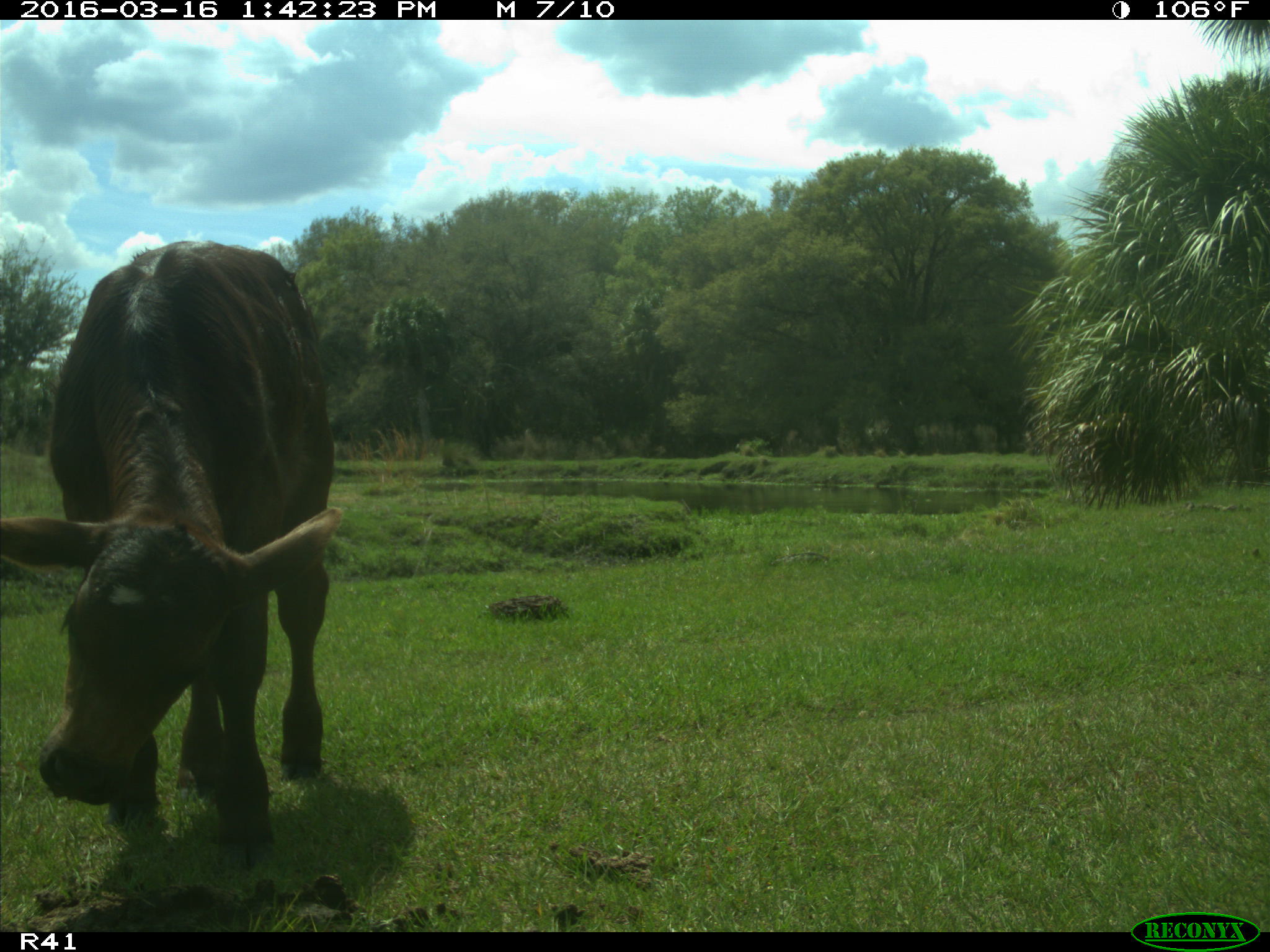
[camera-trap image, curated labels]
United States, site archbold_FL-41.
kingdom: Animalia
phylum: Chordata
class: Mammalia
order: Artiodactyla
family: Bovidae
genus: Bos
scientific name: Bos taurus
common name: domestic cow